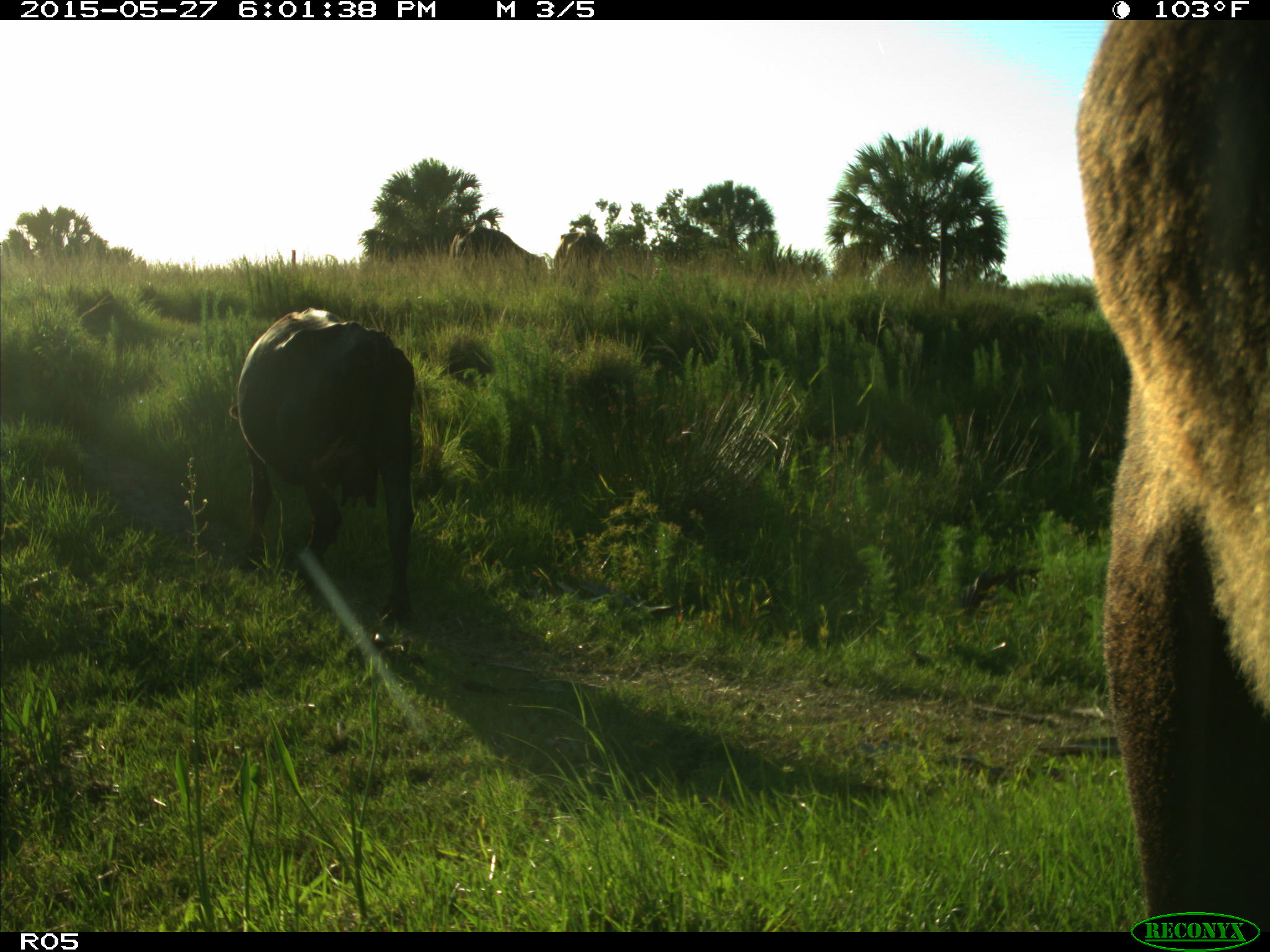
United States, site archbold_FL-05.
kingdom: Animalia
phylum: Chordata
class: Mammalia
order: Artiodactyla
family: Bovidae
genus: Bos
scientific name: Bos taurus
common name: domestic cow